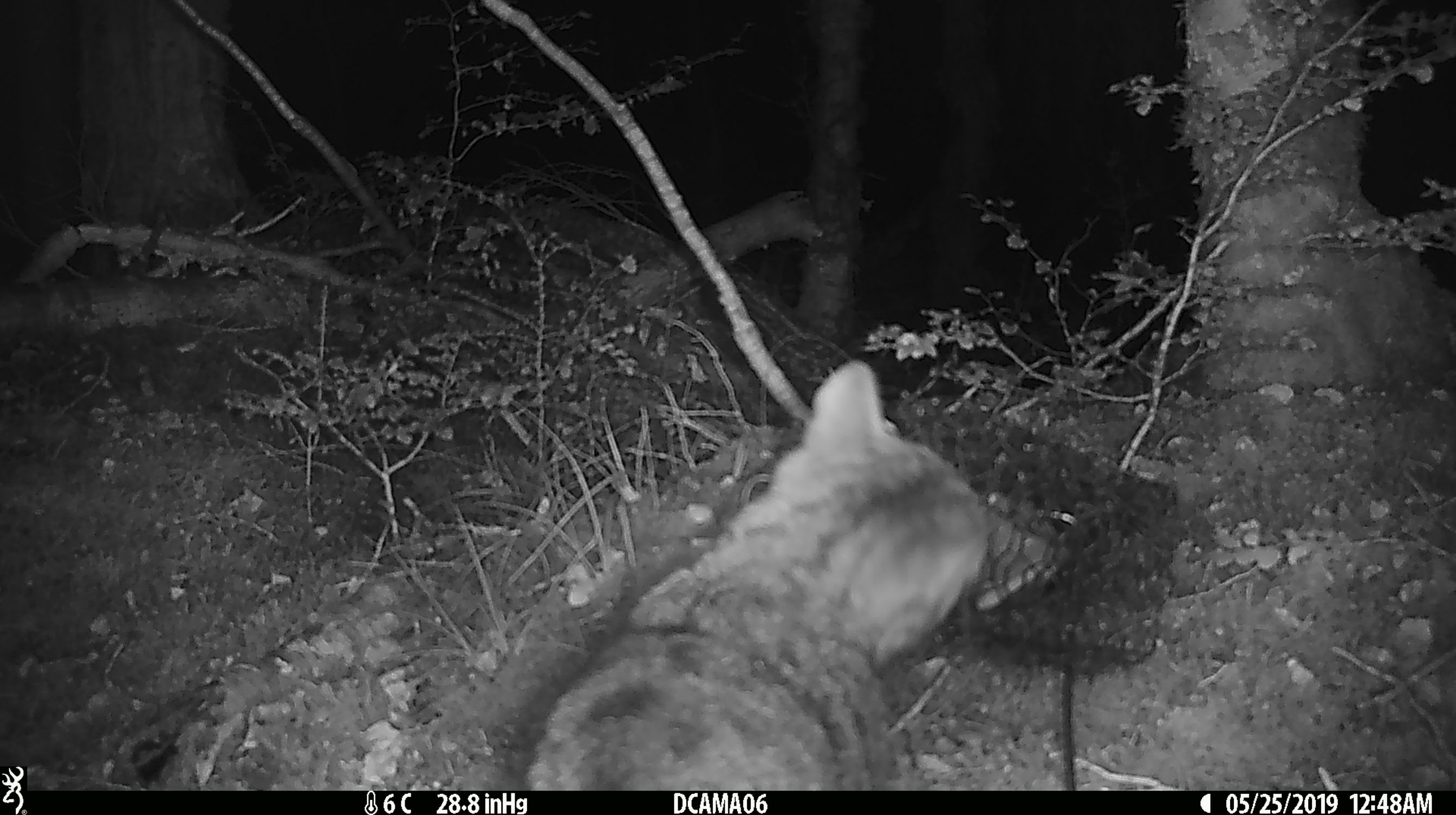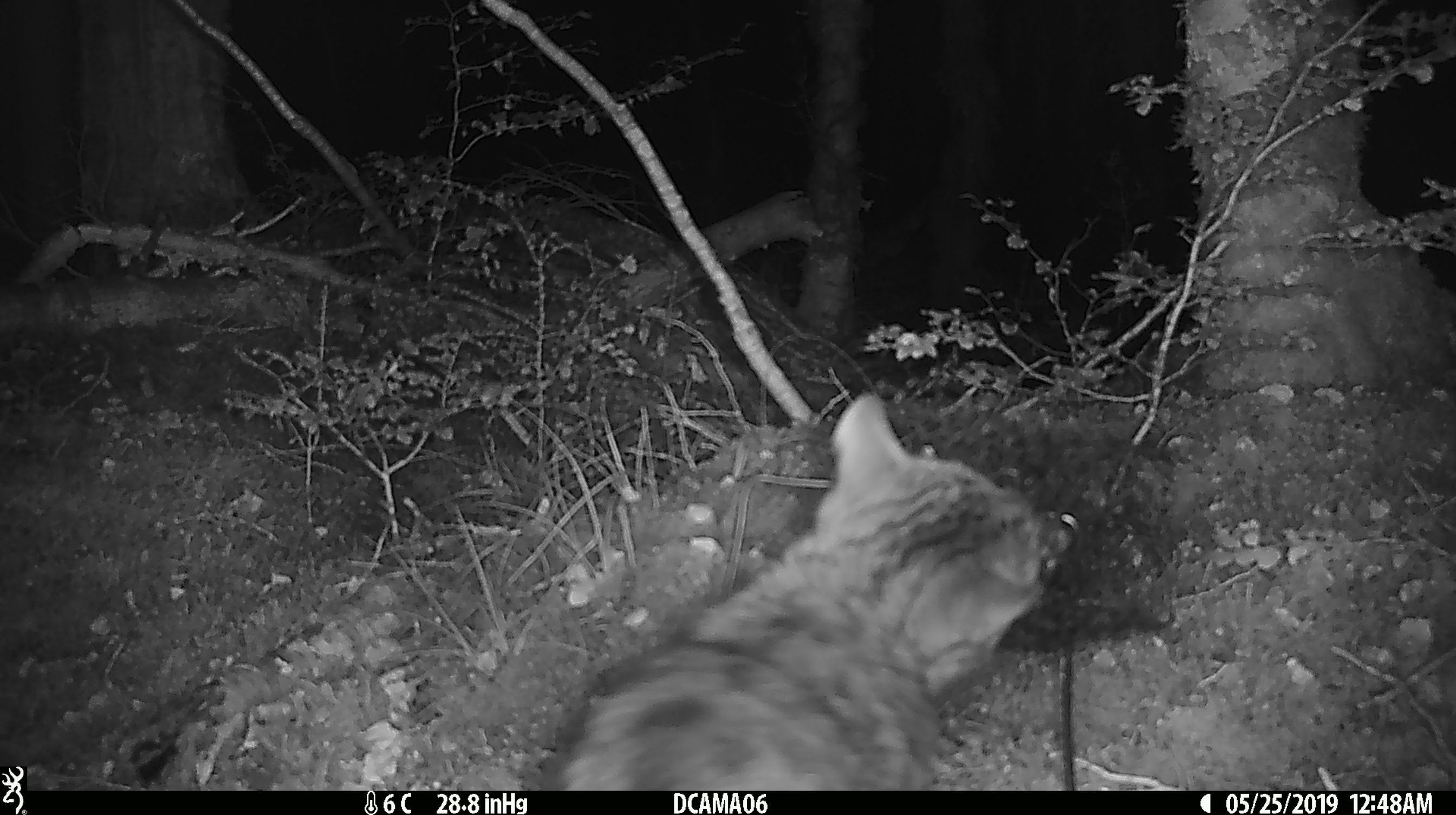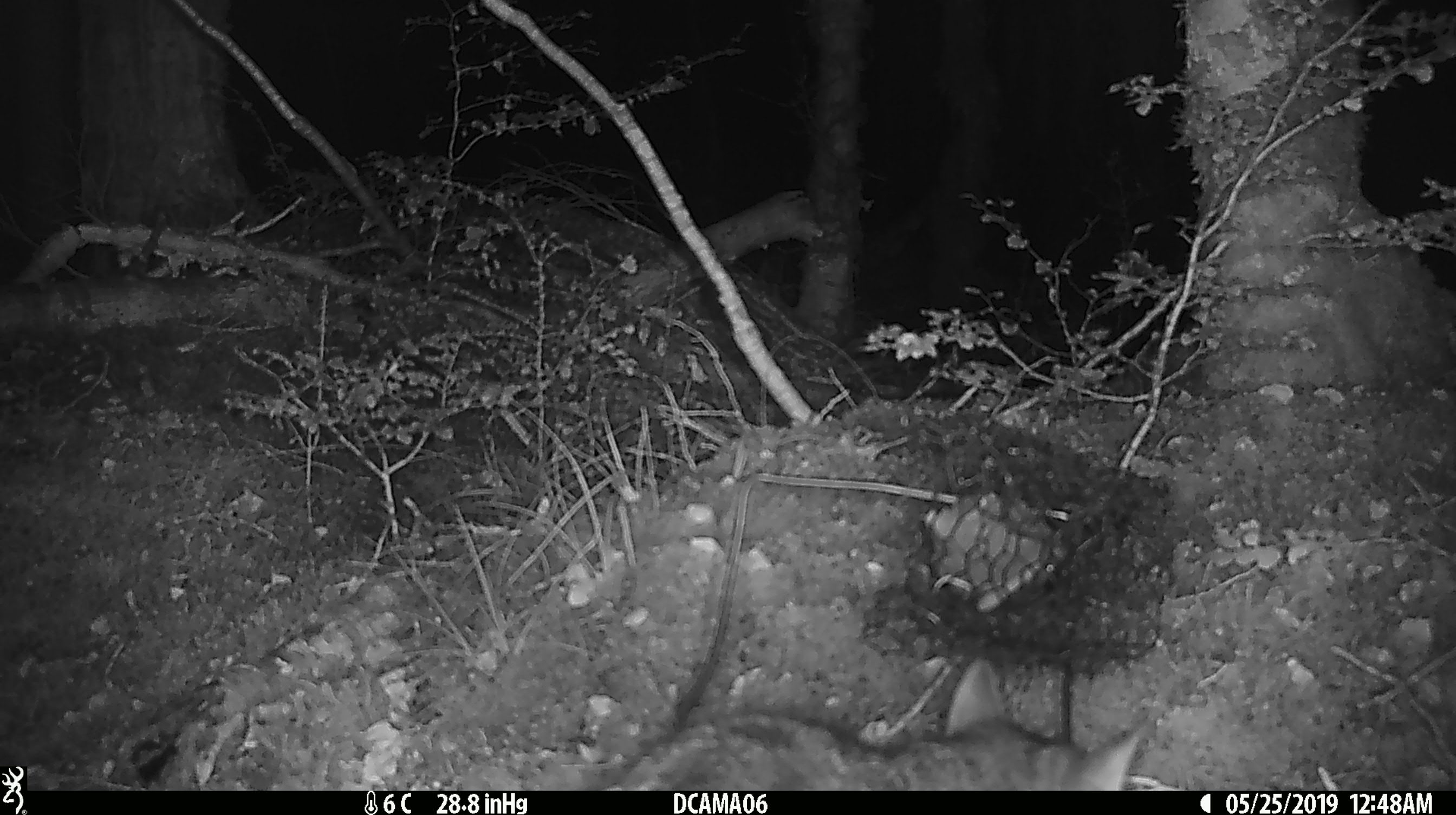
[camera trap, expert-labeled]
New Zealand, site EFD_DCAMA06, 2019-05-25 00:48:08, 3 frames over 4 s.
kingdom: Animalia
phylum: Chordata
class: Mammalia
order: Carnivora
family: Felidae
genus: Felis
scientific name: Felis catus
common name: domestic cat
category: cat